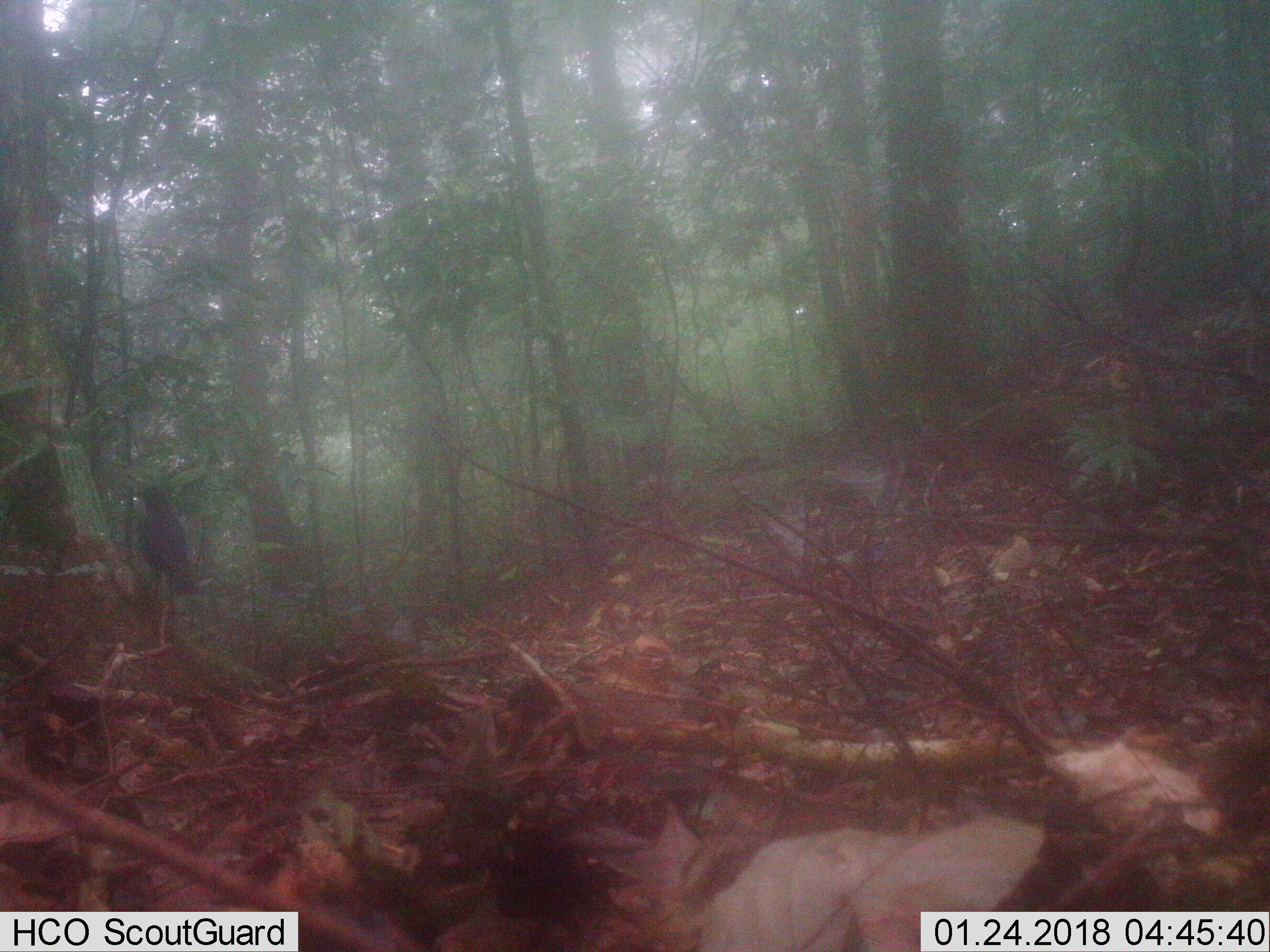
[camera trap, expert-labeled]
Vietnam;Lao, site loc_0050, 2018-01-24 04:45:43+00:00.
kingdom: Animalia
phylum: Chordata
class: Aves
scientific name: Aves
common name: bird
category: unidentified bird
Unidentified bird (bird) (Aves). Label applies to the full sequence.